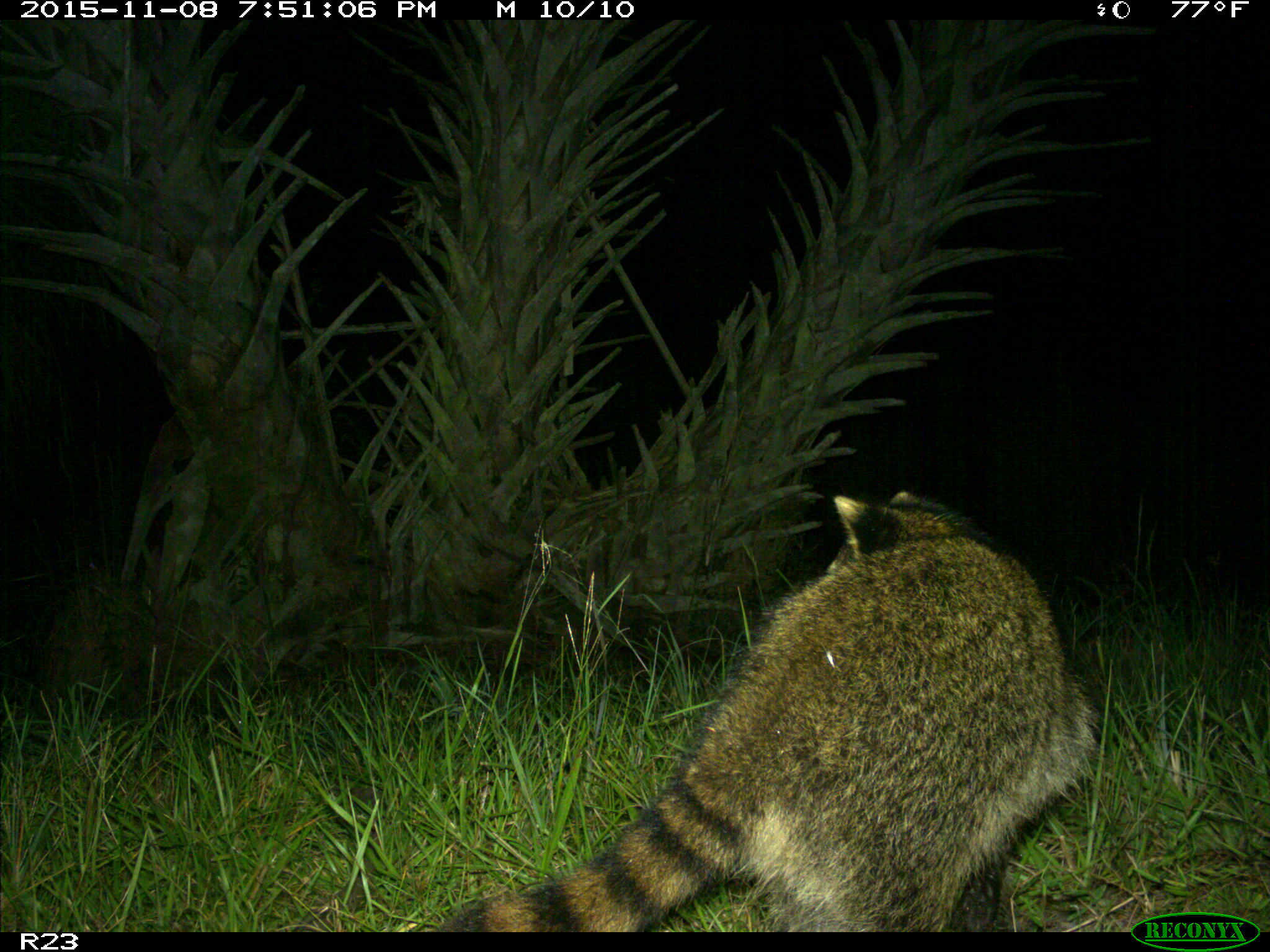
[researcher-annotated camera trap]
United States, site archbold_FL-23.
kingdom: Animalia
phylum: Chordata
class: Mammalia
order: Carnivora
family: Procyonidae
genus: Procyon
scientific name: Procyon lotor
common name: common raccoon